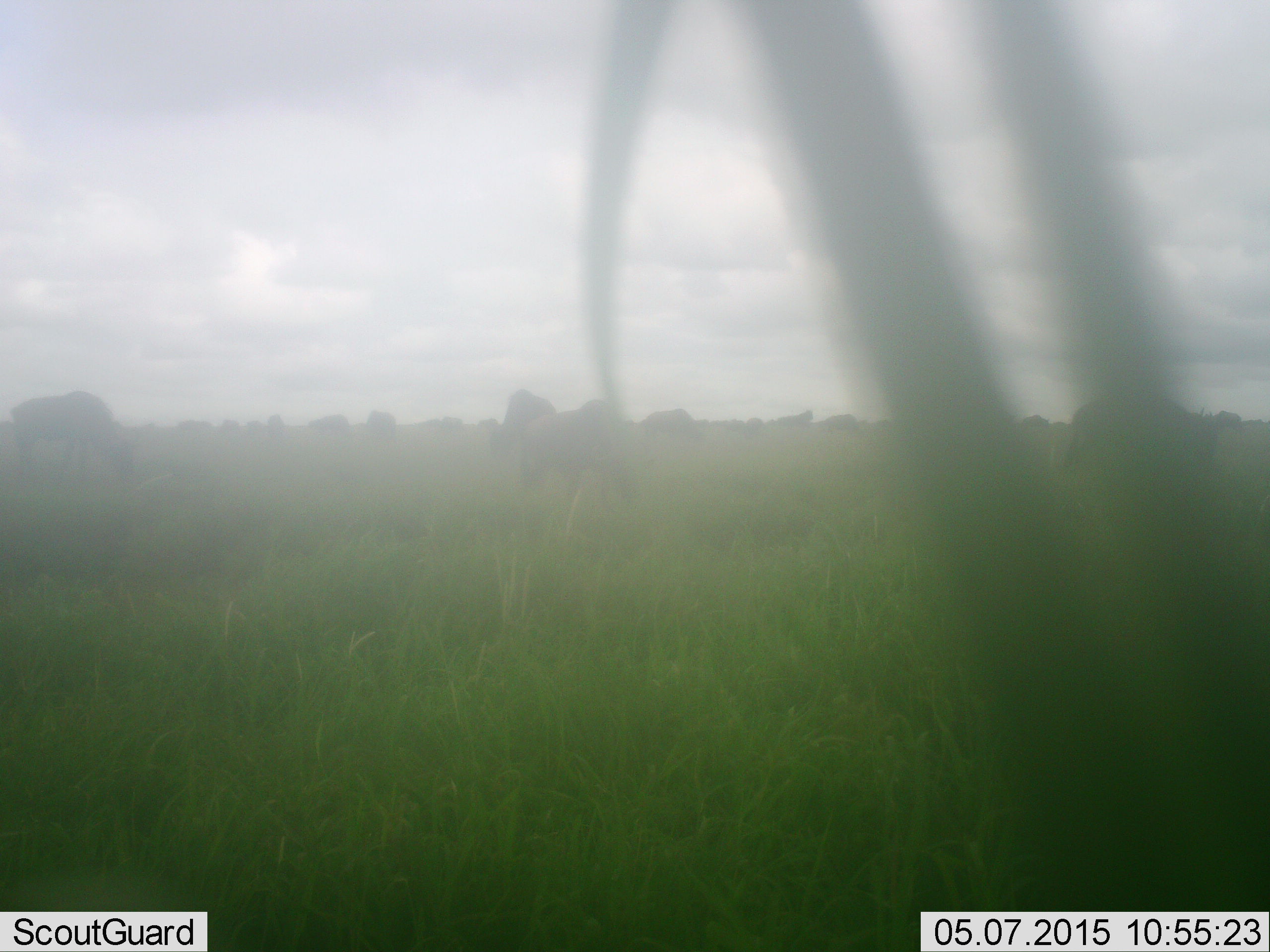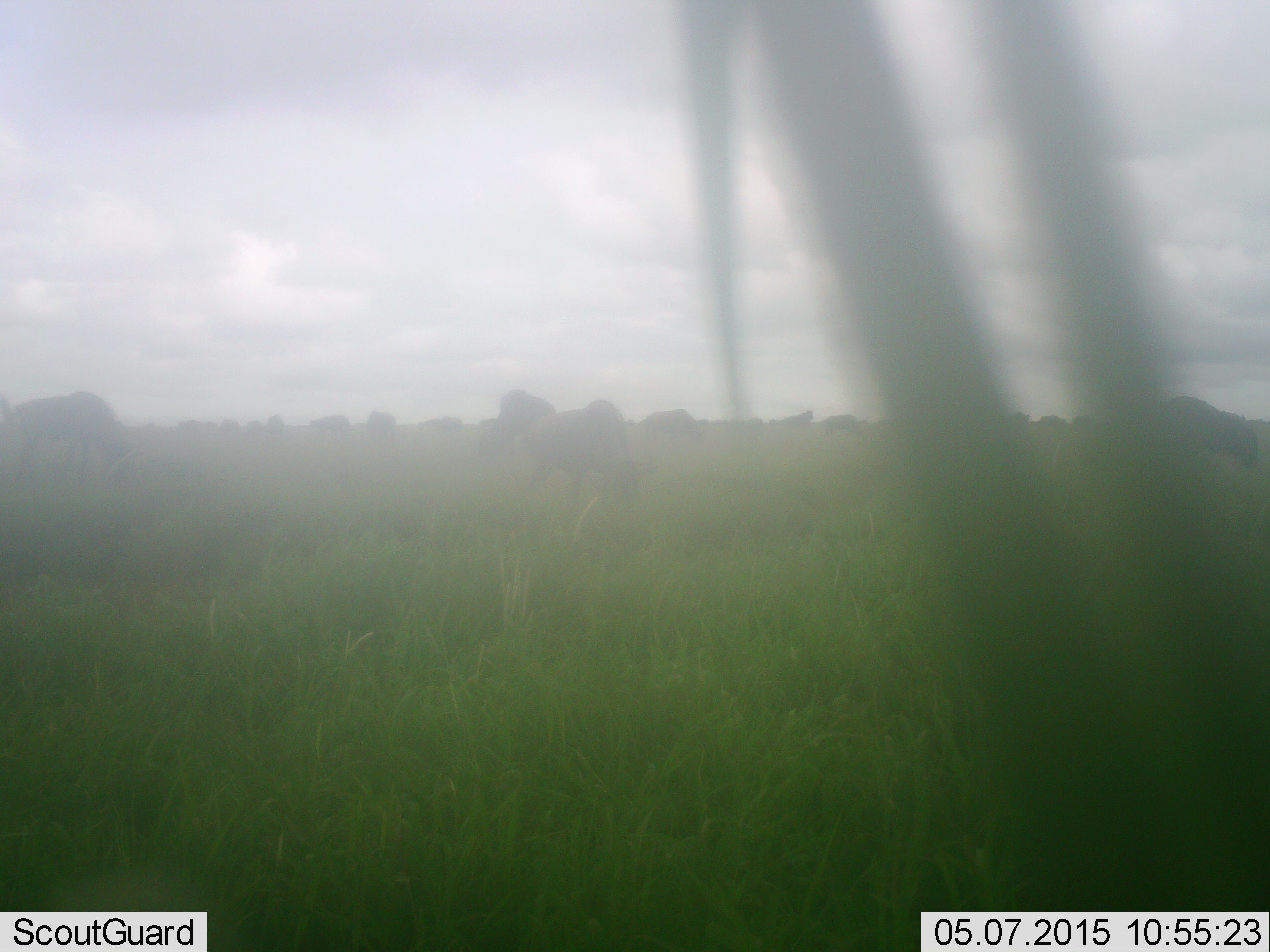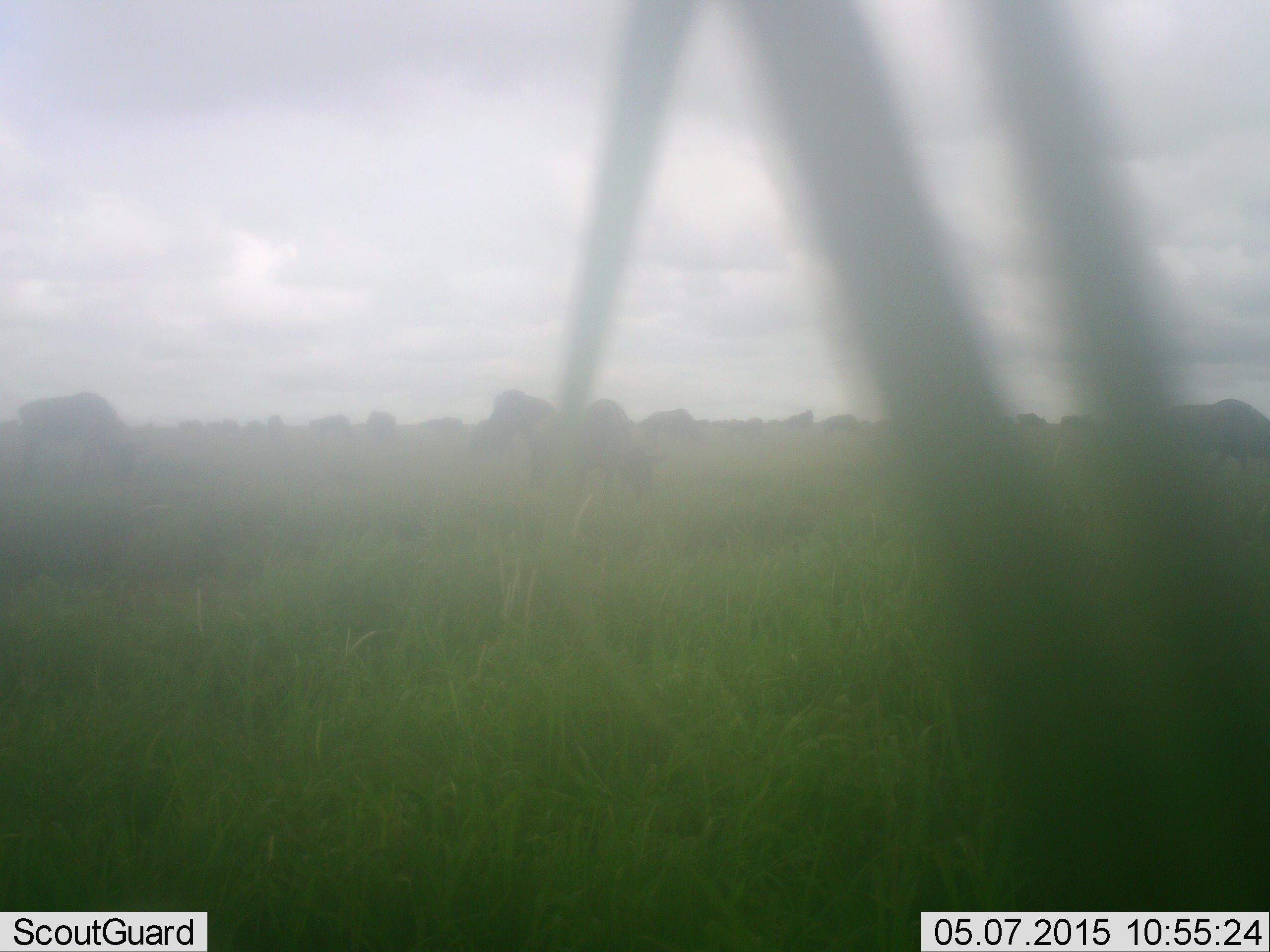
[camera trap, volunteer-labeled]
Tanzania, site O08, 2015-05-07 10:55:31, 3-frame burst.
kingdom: Animalia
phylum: Chordata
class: Mammalia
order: Artiodactyla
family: Bovidae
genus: Connochaetes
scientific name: Connochaetes taurinus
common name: blue wildebeest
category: wildebeest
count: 11-50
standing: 36%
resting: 0%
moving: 36%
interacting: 0%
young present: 0%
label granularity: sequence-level